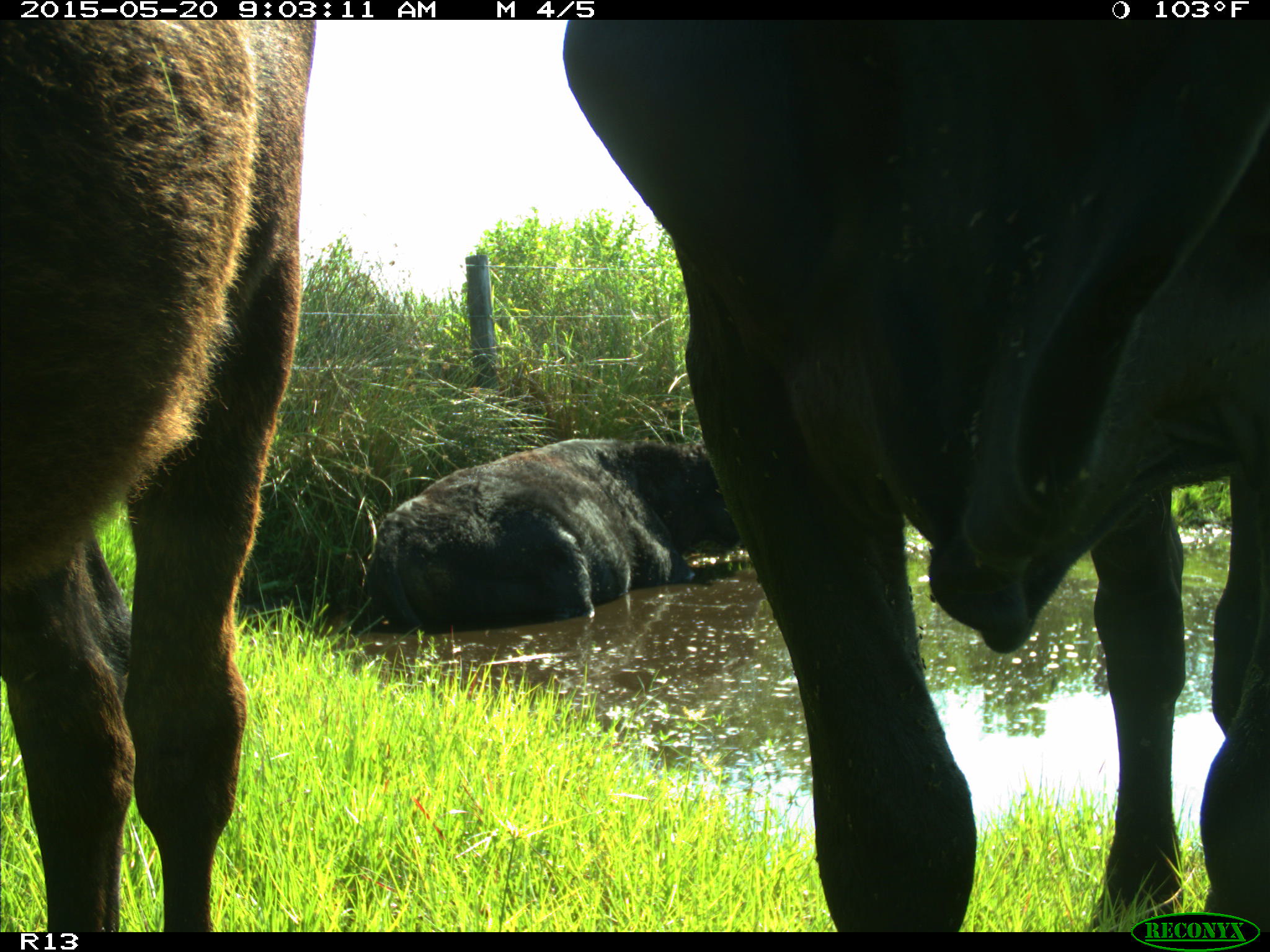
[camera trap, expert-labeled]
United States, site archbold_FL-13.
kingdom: Animalia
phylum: Chordata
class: Mammalia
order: Artiodactyla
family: Bovidae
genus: Bos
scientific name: Bos taurus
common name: domestic cow